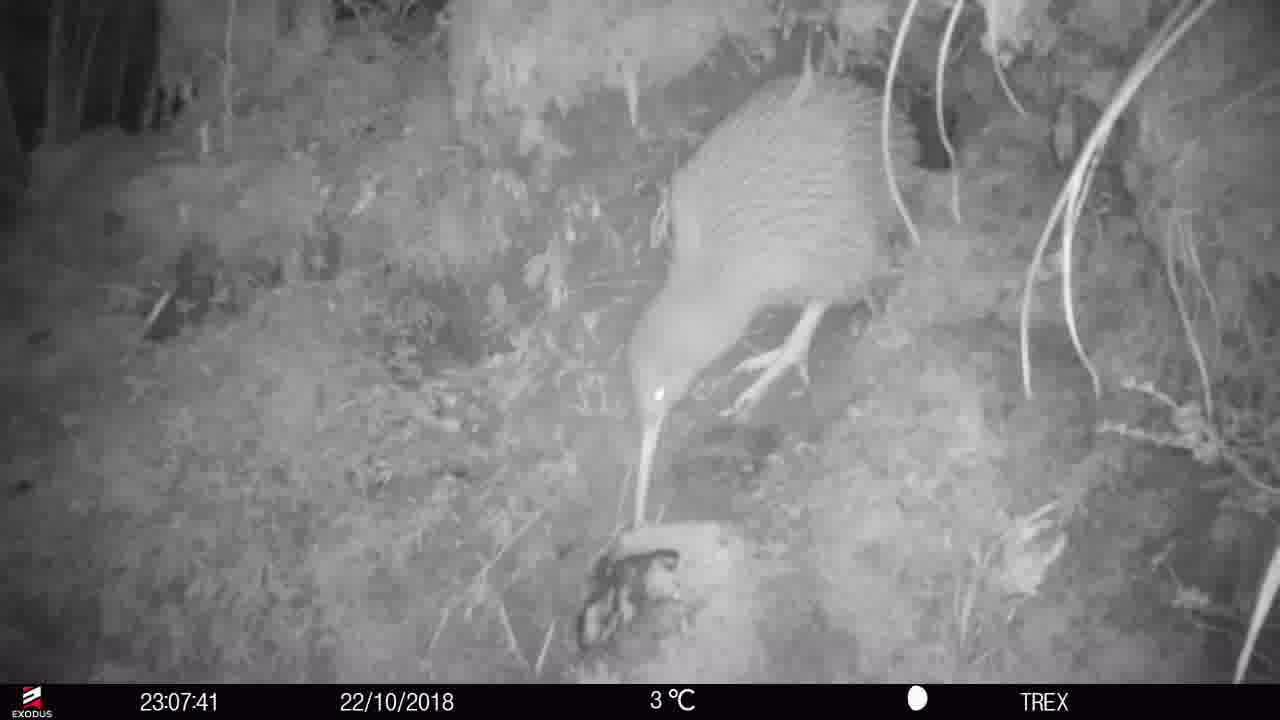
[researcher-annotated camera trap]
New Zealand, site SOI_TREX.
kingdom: Animalia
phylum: Chordata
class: Aves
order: Apterygiformes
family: Apterygidae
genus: Apteryx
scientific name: Apteryx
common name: kiwi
Kiwi (Apteryx).